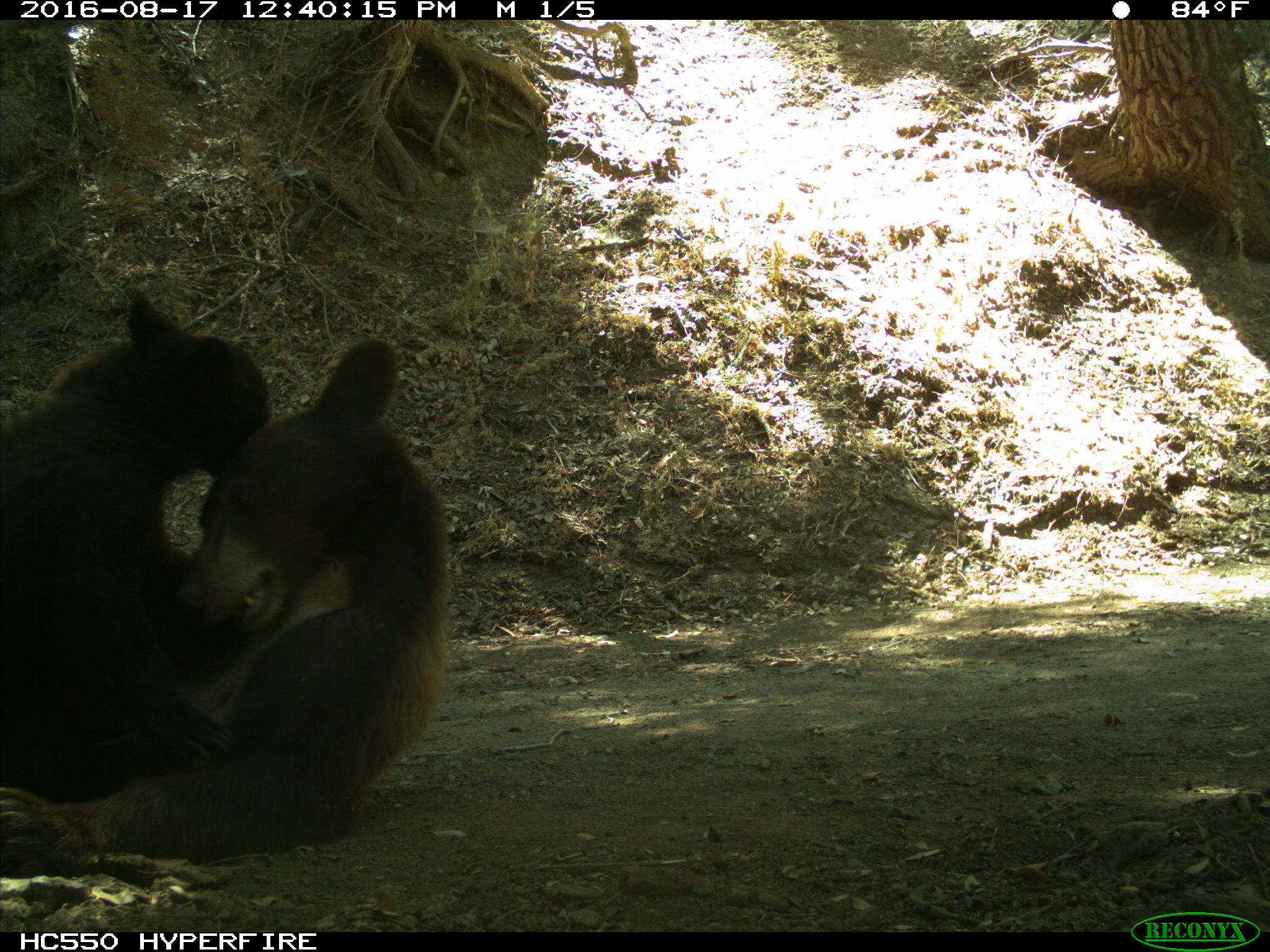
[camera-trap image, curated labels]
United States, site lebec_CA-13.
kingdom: Animalia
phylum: Chordata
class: Mammalia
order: Carnivora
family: Ursidae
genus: Ursus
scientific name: Ursus americanus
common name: american black bear